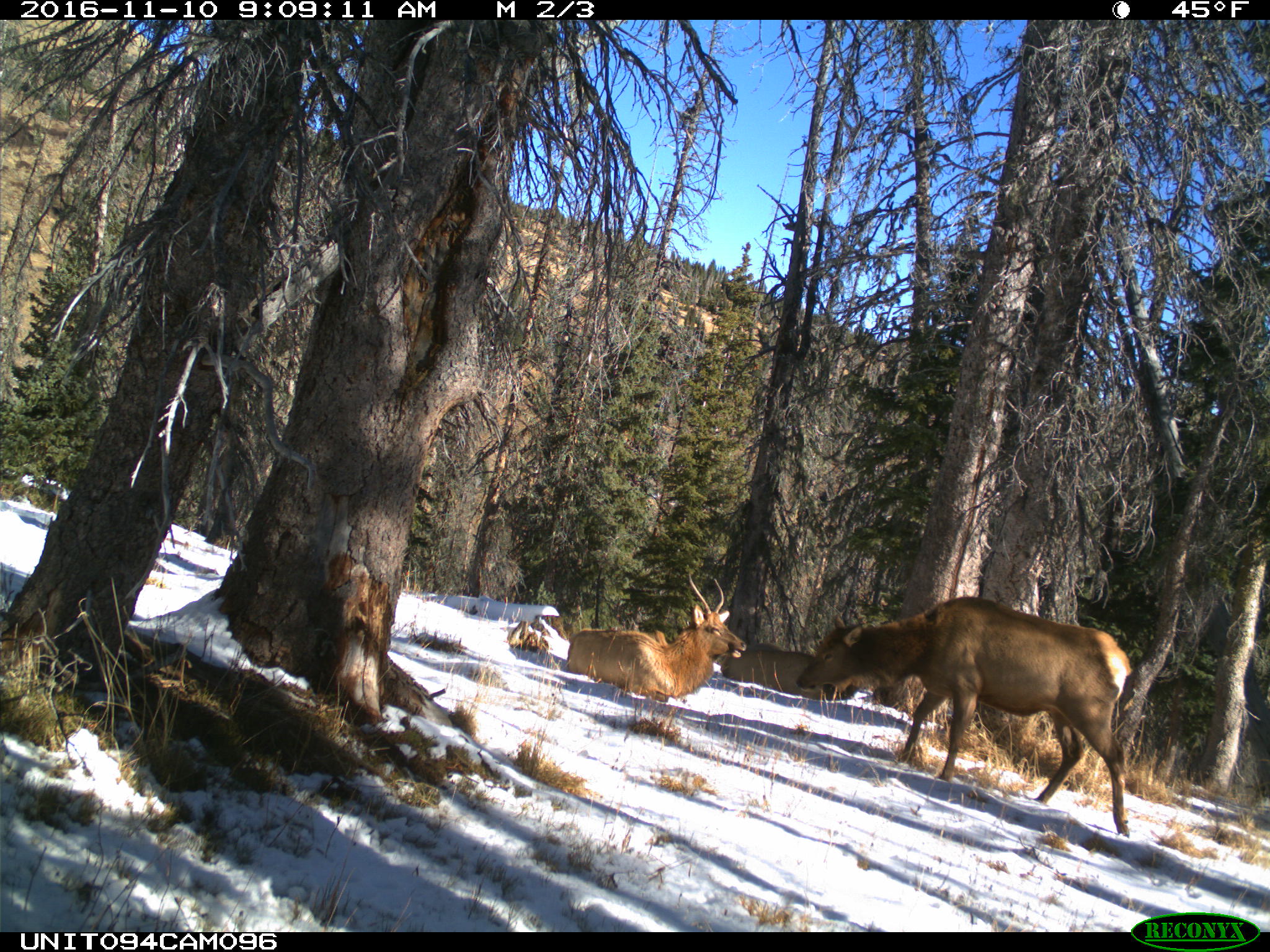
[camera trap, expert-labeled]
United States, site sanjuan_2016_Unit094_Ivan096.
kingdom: Animalia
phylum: Chordata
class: Mammalia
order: Artiodactyla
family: Cervidae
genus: Cervus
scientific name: Cervus elaphus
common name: red deer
Cervus elaphus (red deer).